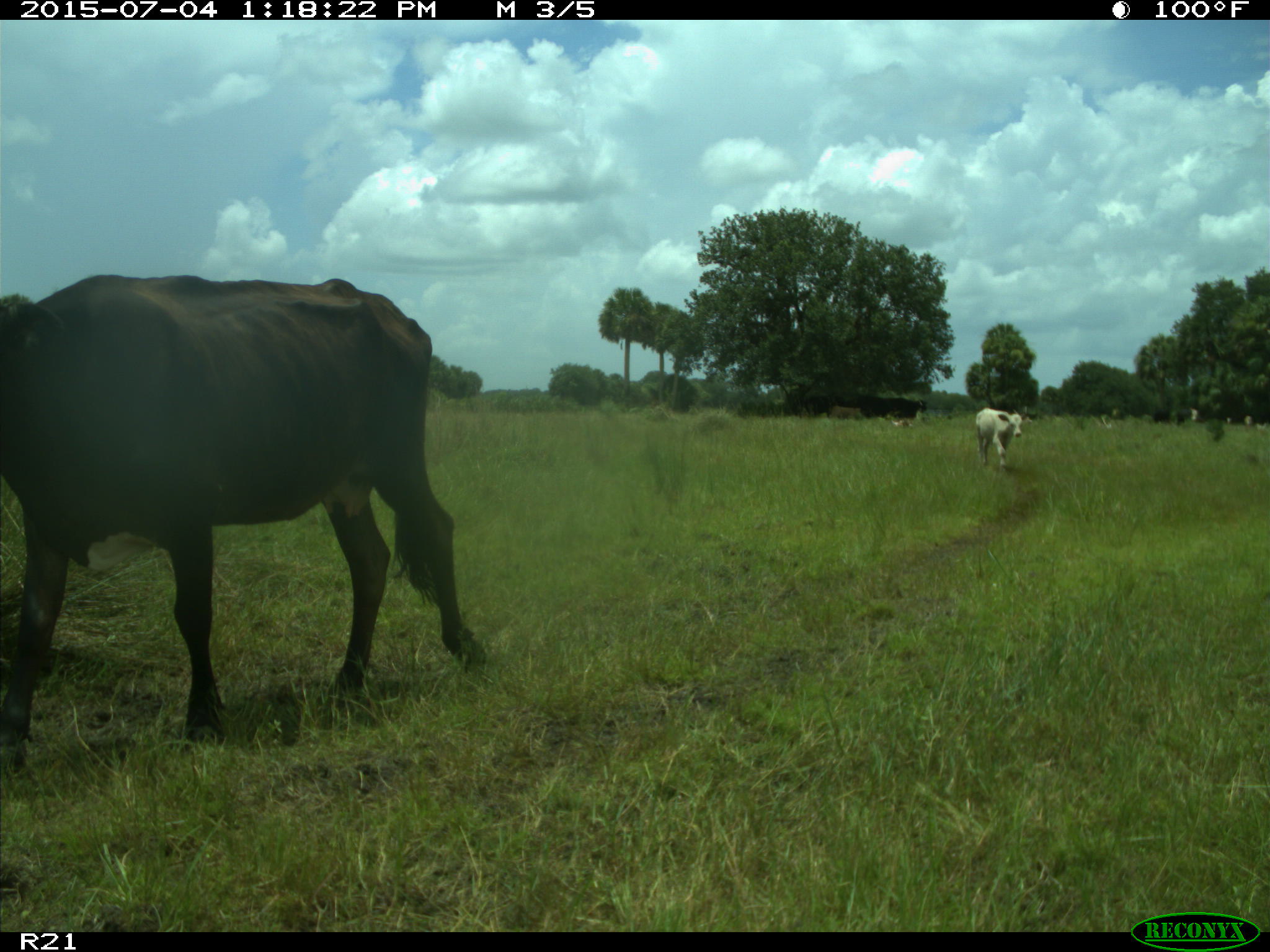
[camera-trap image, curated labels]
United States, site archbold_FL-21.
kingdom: Animalia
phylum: Chordata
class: Mammalia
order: Artiodactyla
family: Bovidae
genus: Bos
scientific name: Bos taurus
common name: domestic cow